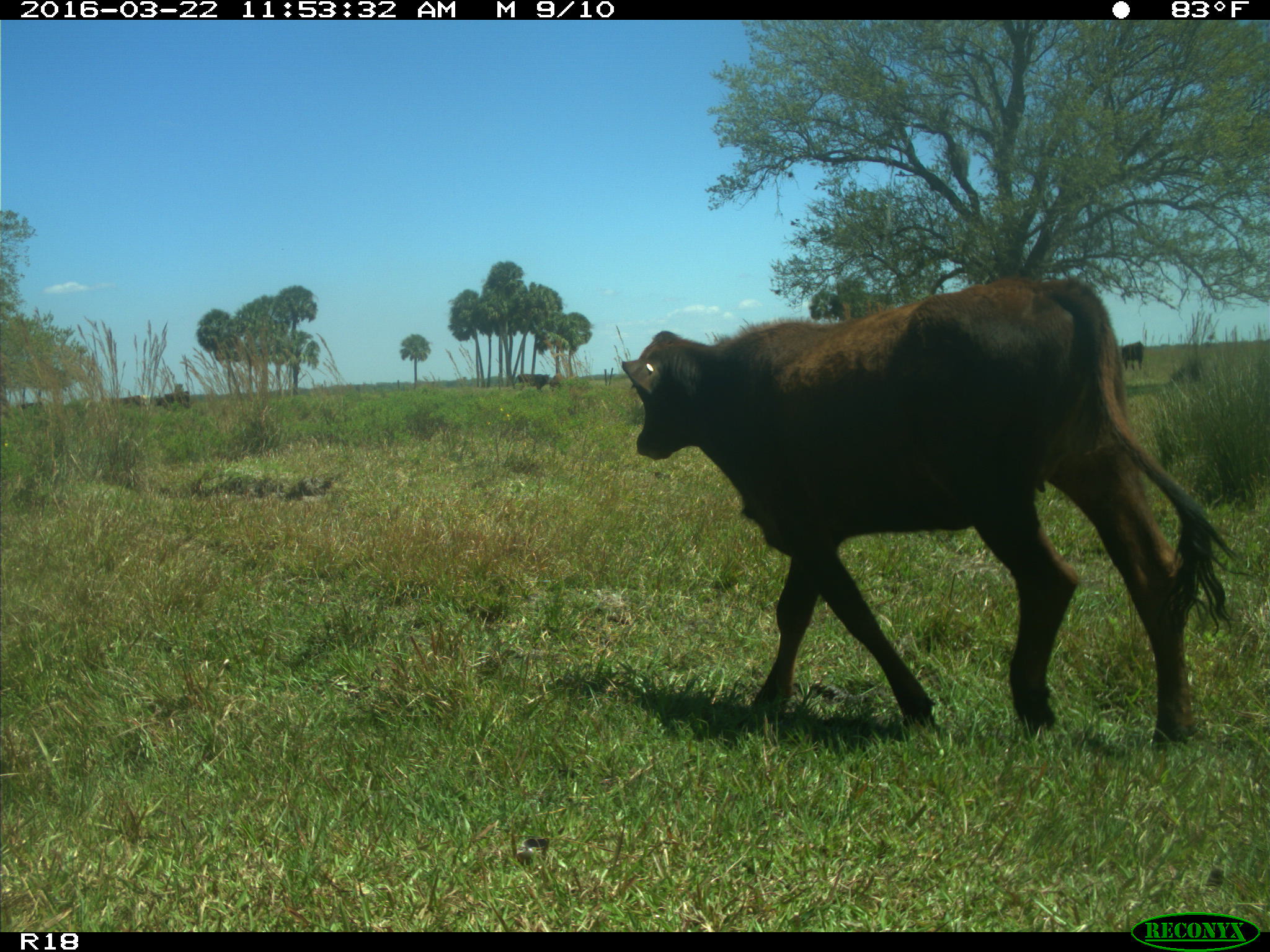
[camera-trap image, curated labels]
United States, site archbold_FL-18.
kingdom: Animalia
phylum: Chordata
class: Mammalia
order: Artiodactyla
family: Bovidae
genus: Bos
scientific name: Bos taurus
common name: domestic cow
Bos taurus (domestic cow).